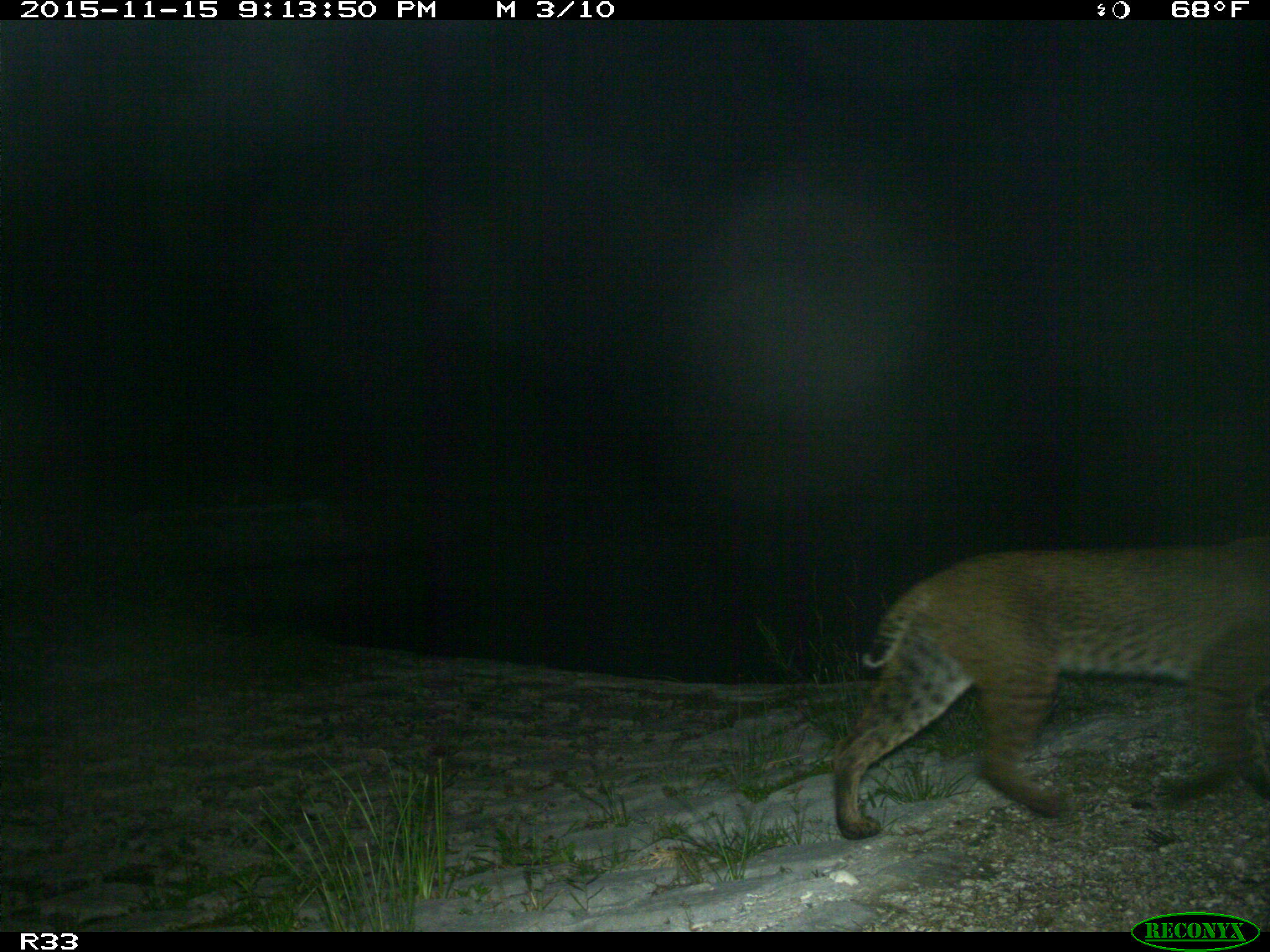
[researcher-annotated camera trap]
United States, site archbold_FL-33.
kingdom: Animalia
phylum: Chordata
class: Mammalia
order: Carnivora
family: Felidae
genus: Lynx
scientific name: Lynx rufus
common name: bobcat